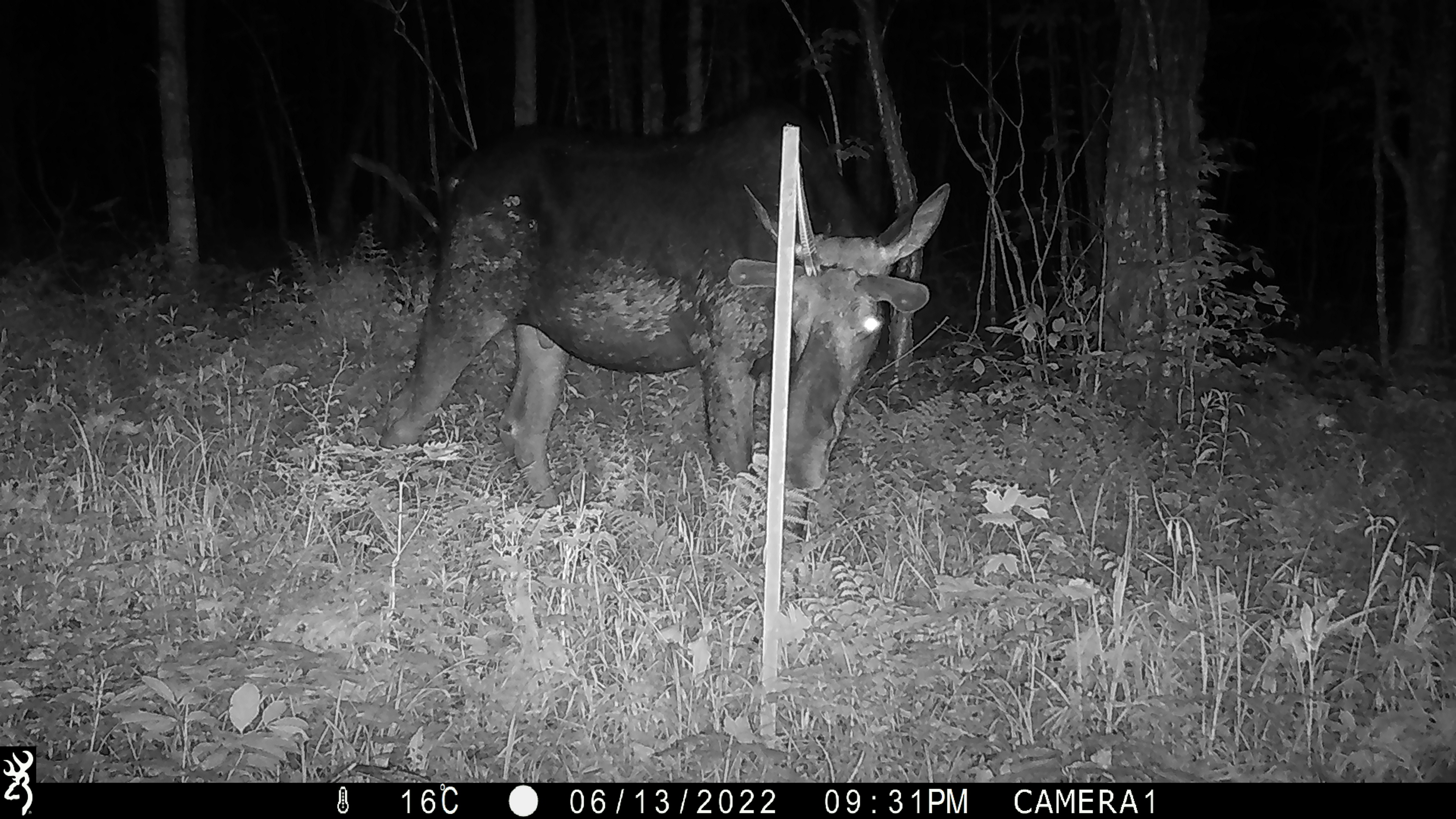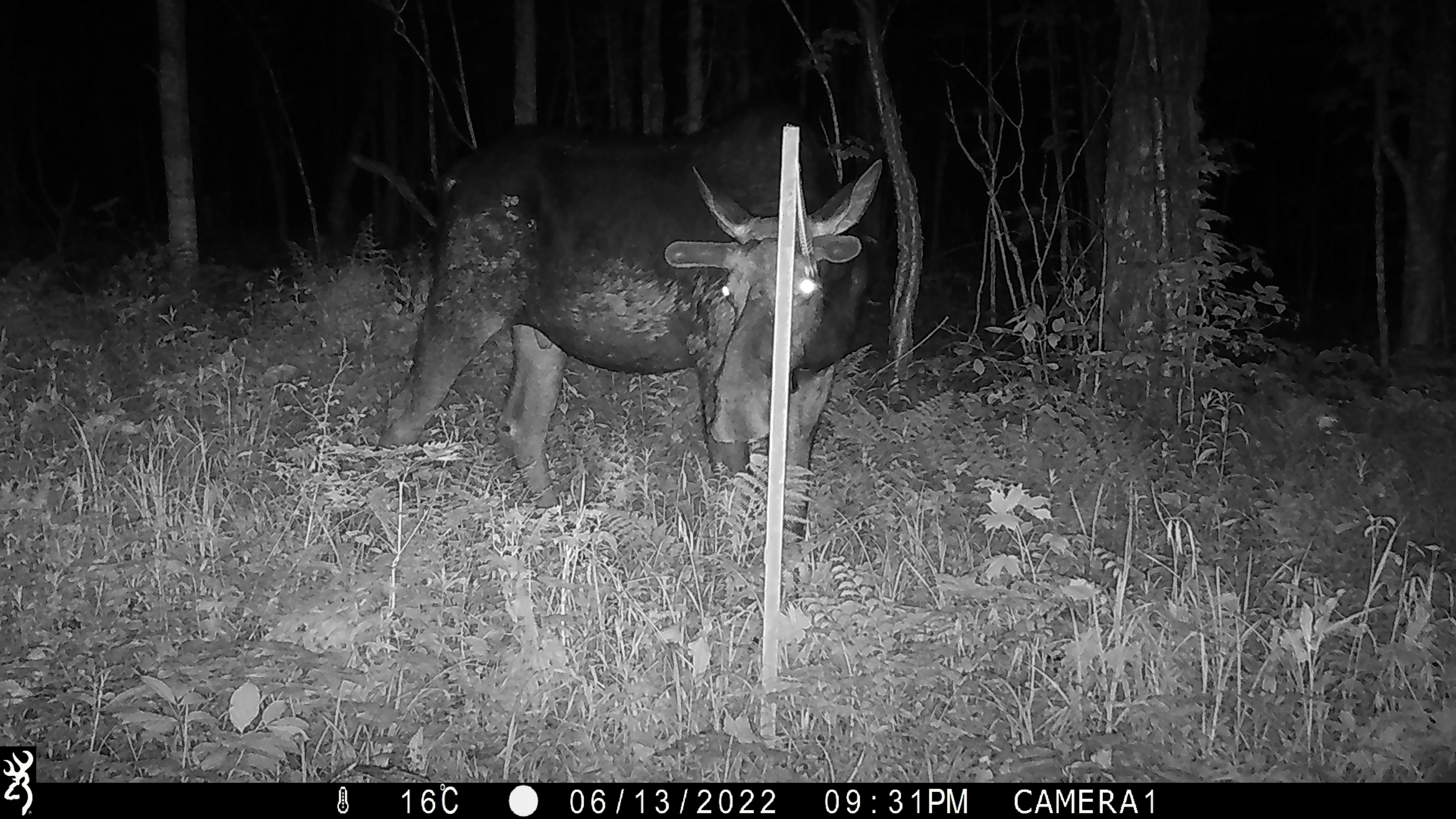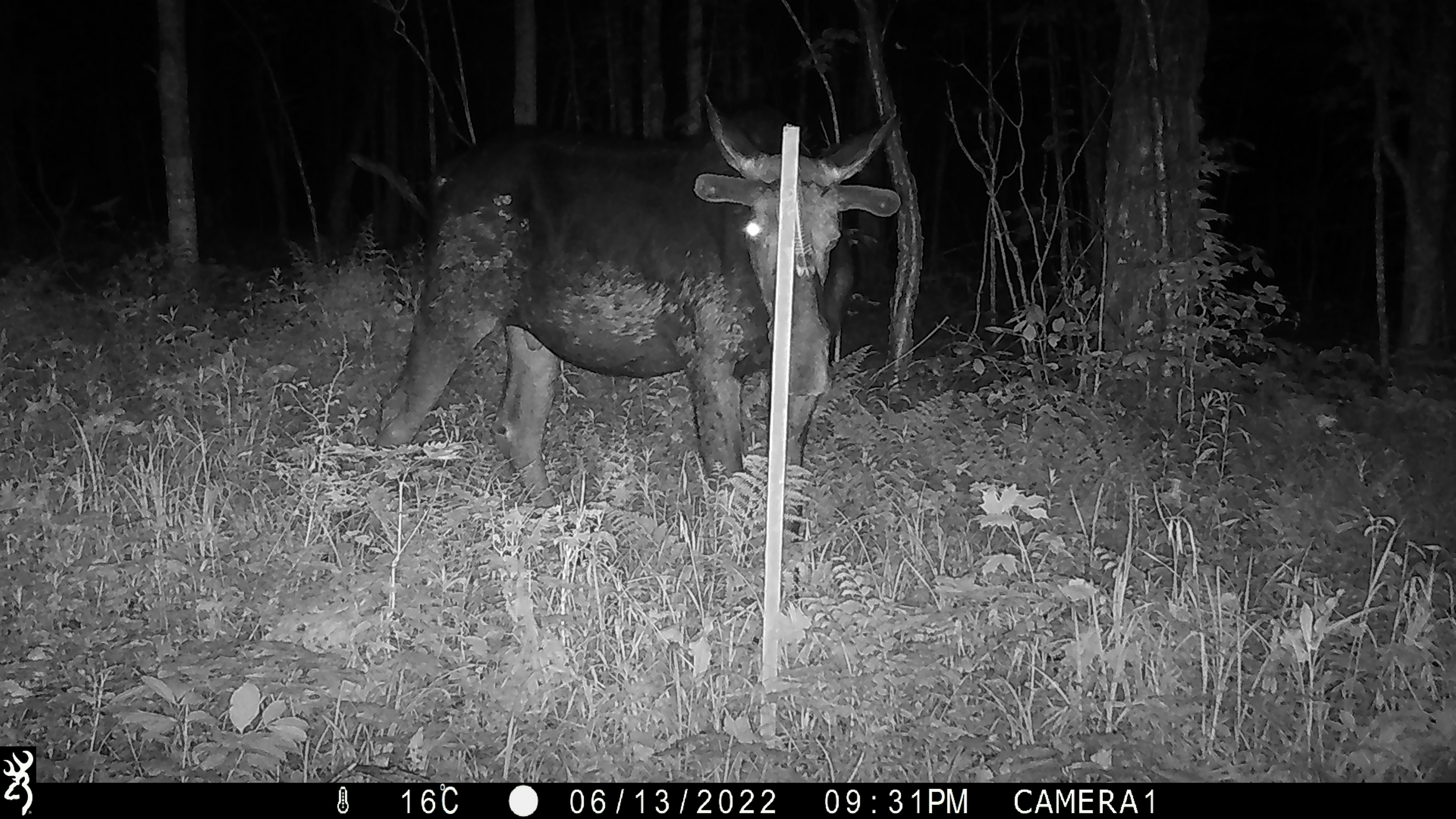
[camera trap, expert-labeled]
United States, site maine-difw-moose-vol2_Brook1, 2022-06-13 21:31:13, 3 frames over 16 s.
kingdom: Animalia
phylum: Chordata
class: Mammalia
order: Artiodactyla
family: Cervidae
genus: Alces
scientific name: Alces alces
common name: moose